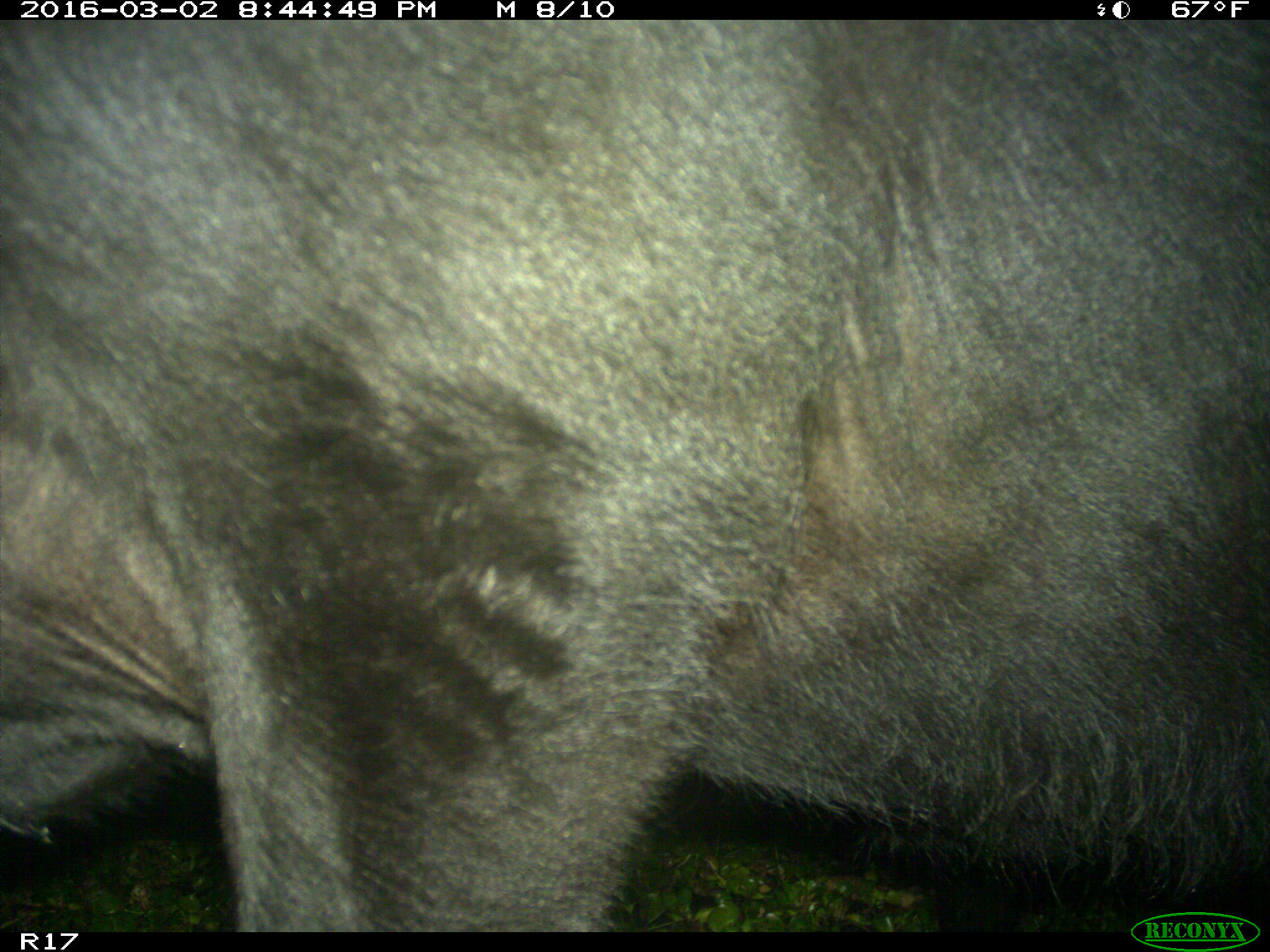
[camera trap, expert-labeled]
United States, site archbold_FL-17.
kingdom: Animalia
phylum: Chordata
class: Mammalia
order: Artiodactyla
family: Bovidae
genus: Bos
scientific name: Bos taurus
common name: domestic cow